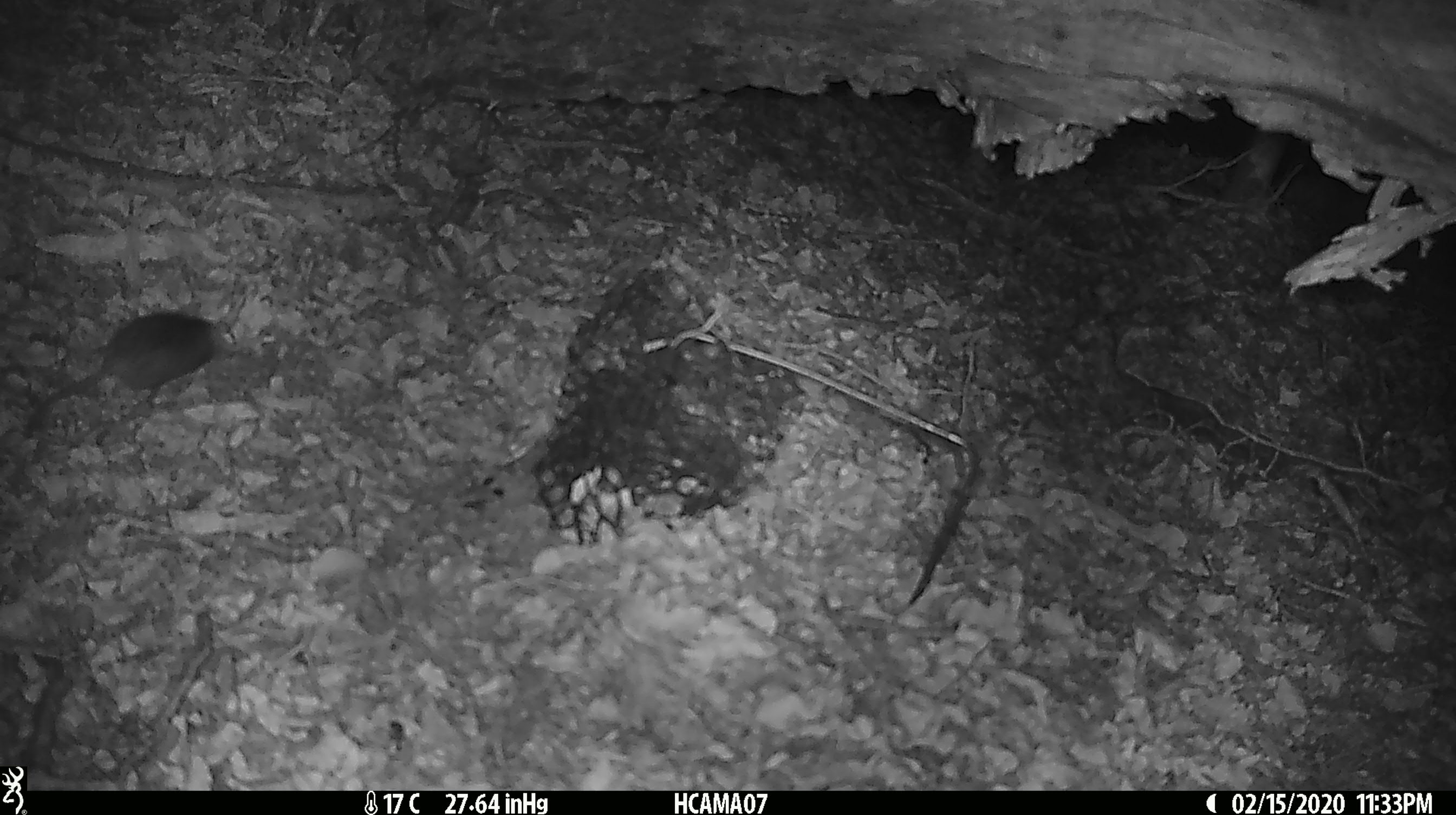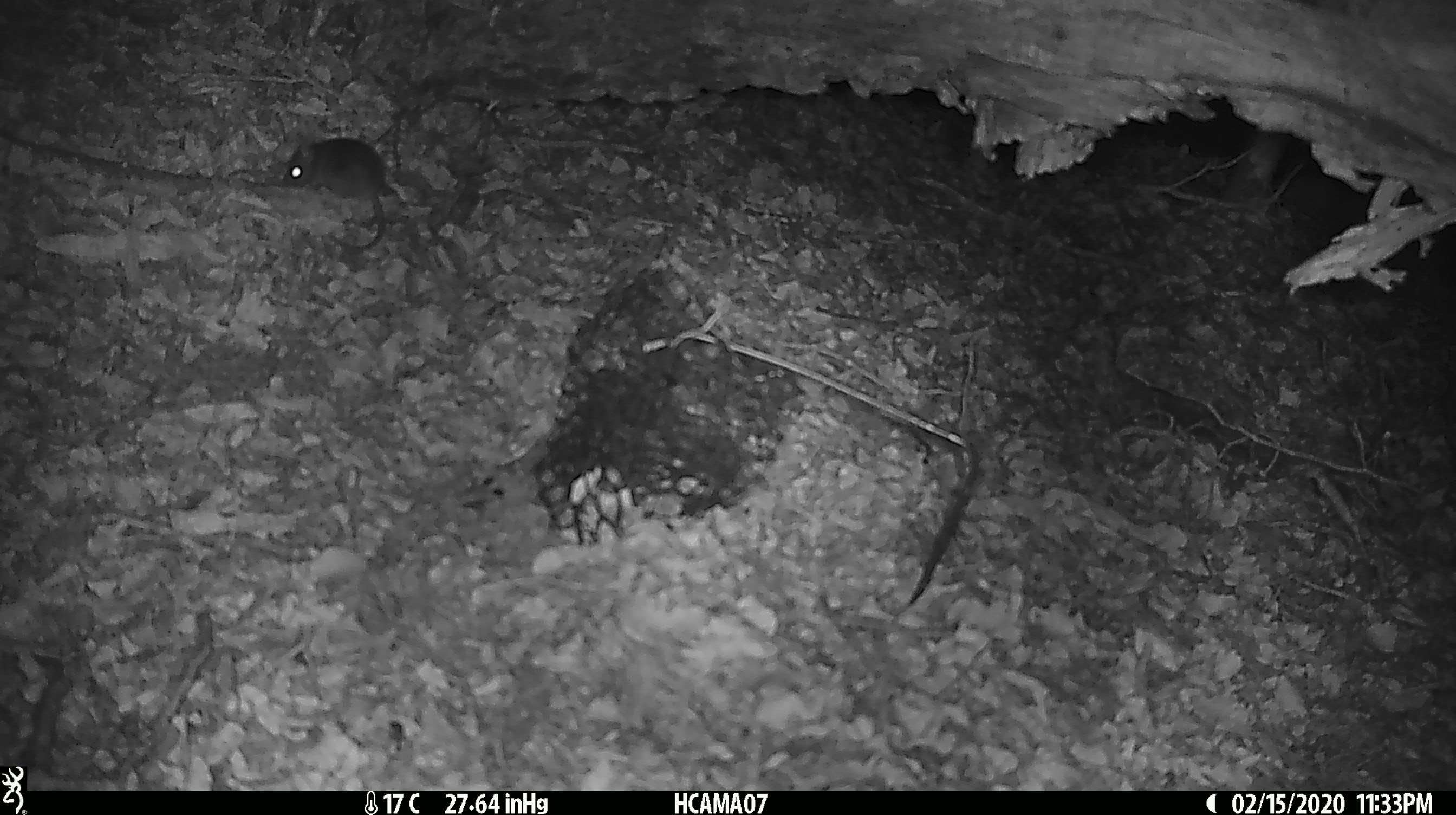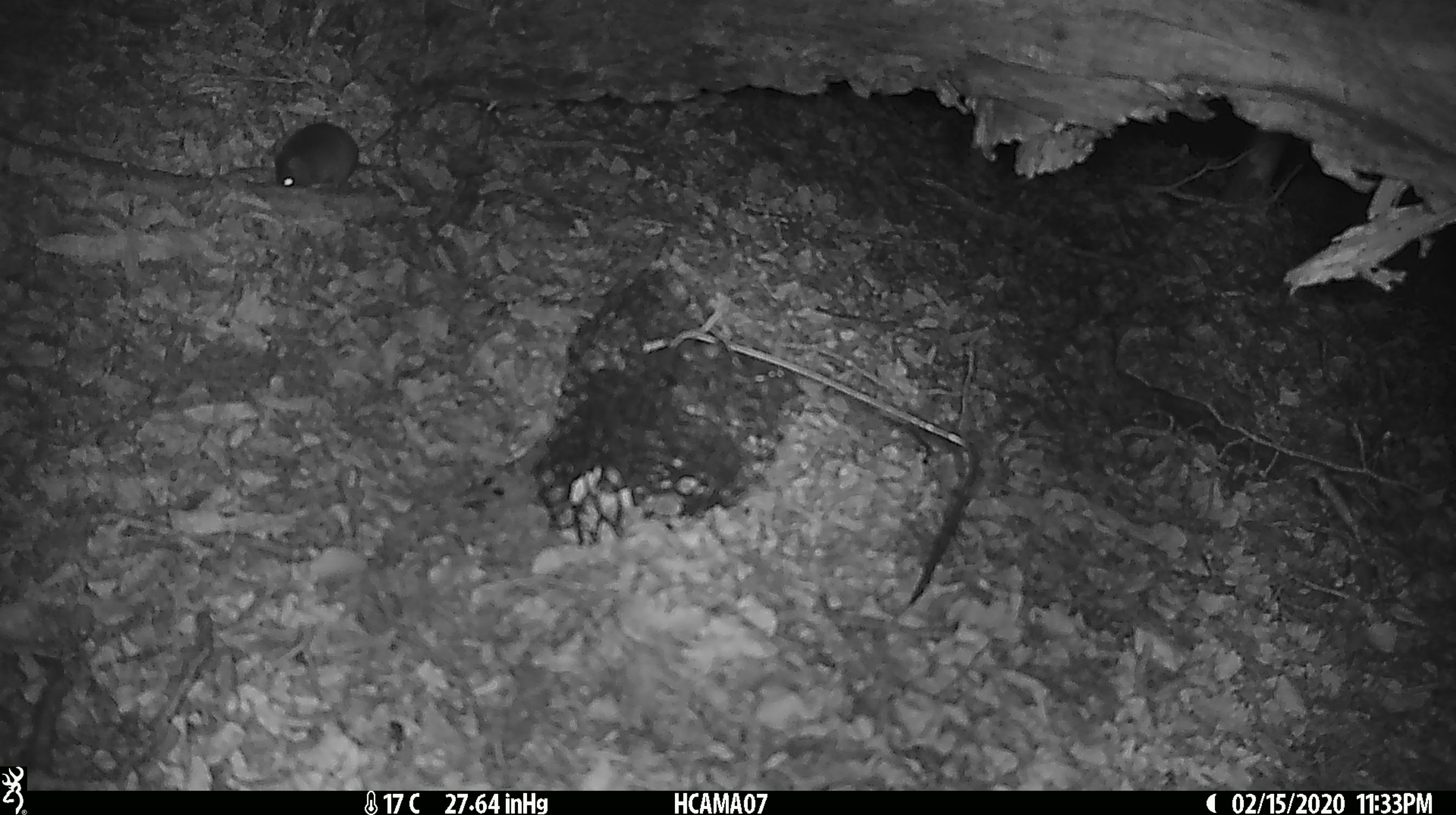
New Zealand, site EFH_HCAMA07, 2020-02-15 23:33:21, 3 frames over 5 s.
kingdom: Animalia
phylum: Chordata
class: Mammalia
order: Rodentia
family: Muridae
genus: Mus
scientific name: Mus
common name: mouse